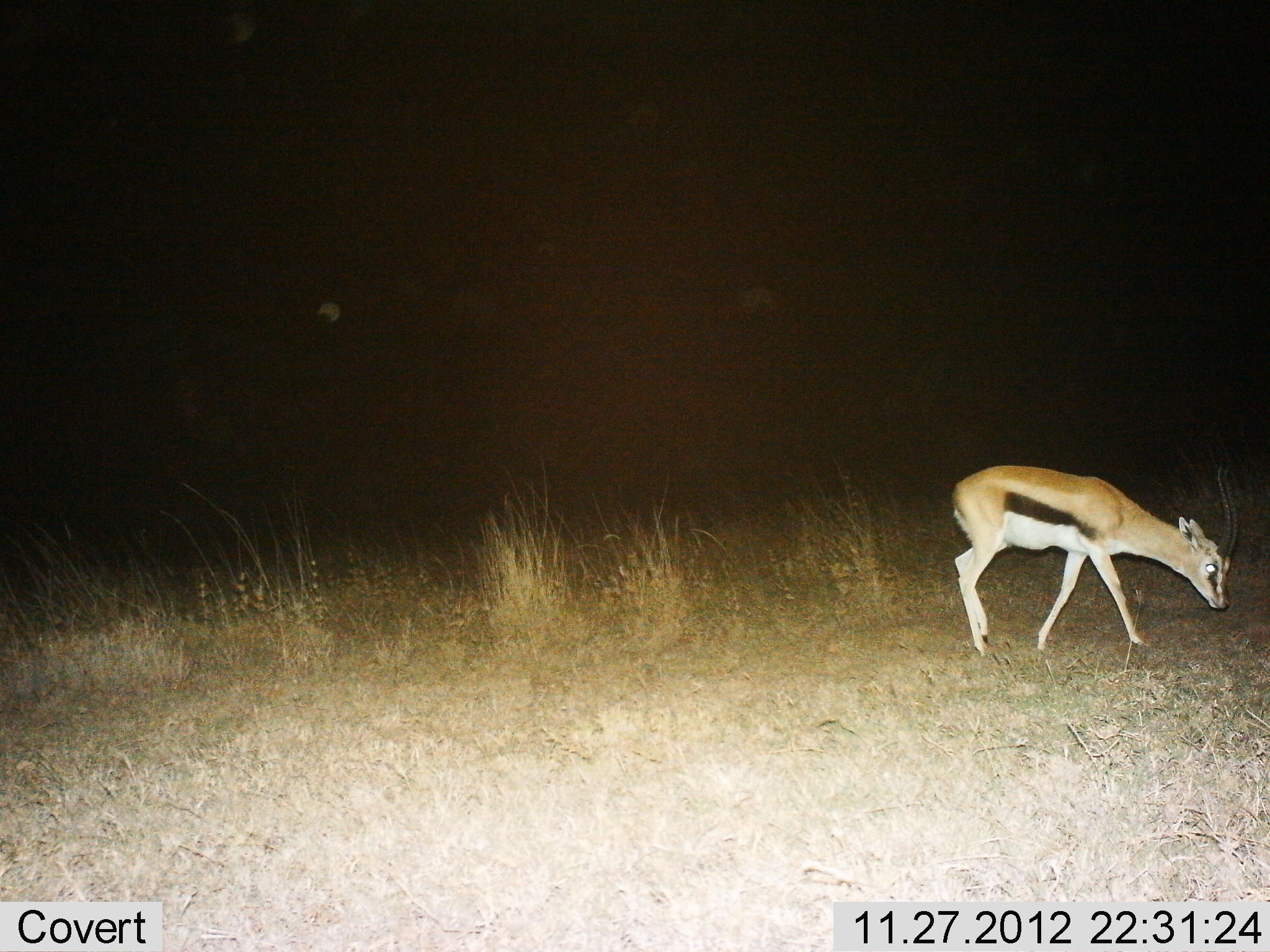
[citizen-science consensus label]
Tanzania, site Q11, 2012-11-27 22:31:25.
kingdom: Animalia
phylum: Chordata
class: Mammalia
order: Artiodactyla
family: Bovidae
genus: Eudorcas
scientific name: Eudorcas thomsonii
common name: thomson's gazelle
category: gazellethomsons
Gazellethomsons (thomson's gazelle) (Eudorcas thomsonii), count 1. Behavior (volunteer vote fractions): standing 10%, resting 0%, moving 70%, interacting 0%. Young present (vote fraction): 0%. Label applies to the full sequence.